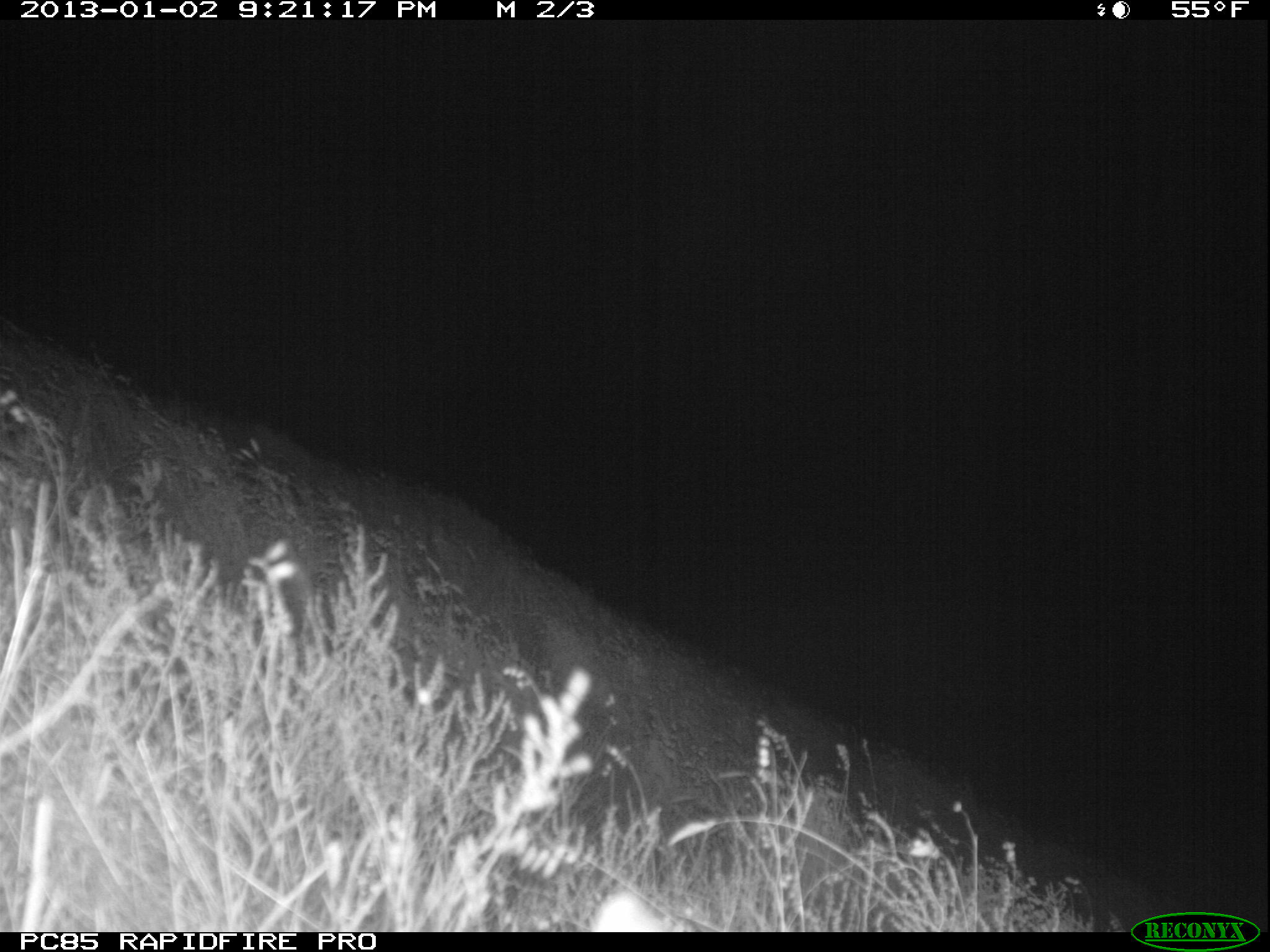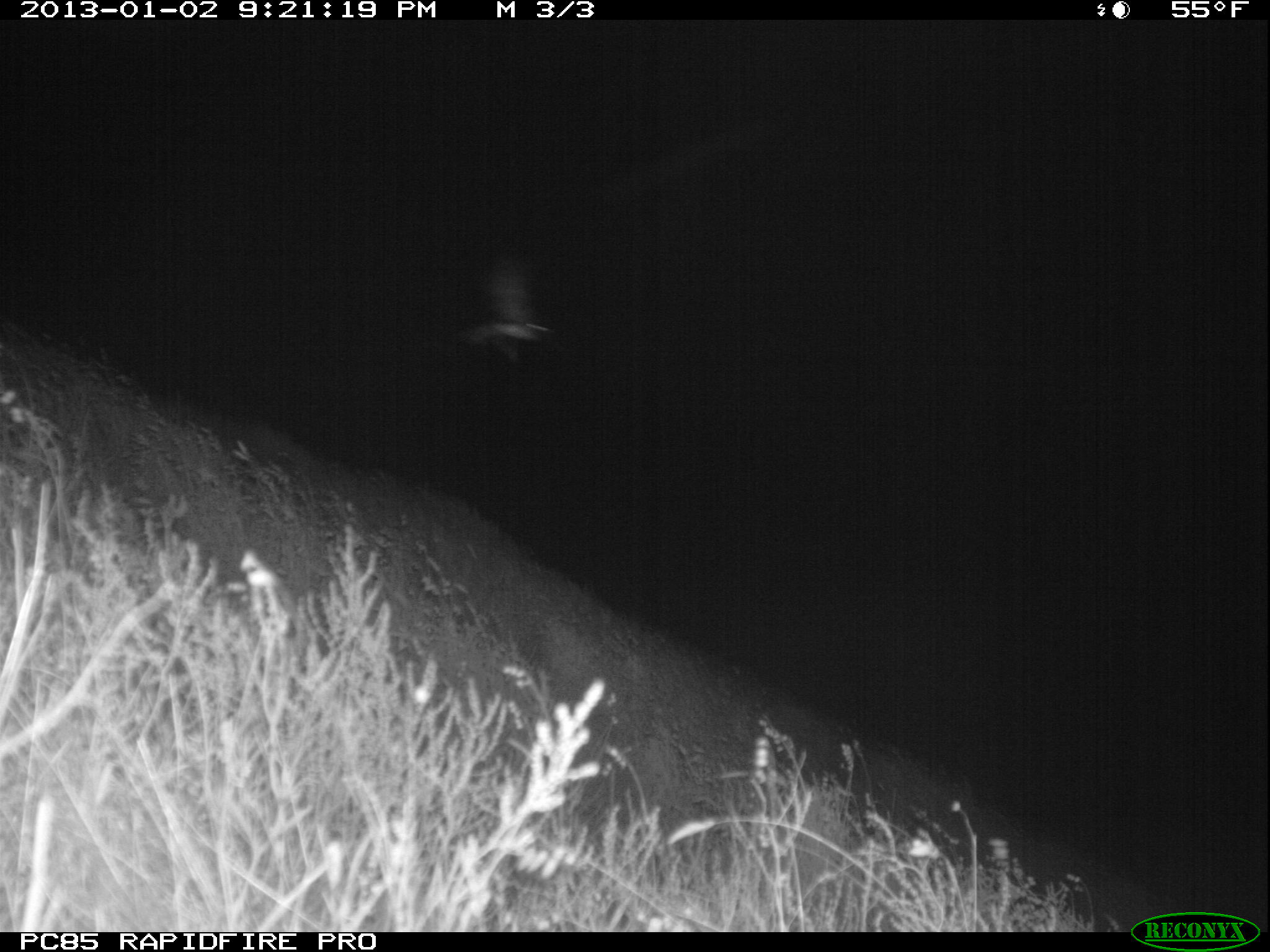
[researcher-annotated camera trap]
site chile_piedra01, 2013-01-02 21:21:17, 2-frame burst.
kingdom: Animalia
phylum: Chordata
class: Aves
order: Procellariiformes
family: Procellariidae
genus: Calonectris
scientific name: Calonectris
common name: shearwater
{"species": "shearwater (Calonectris)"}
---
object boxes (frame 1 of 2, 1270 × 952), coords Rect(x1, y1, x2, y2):
unknown: Rect(584, 888, 665, 931)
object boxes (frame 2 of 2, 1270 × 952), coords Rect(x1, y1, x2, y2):
shearwater: Rect(468, 236, 562, 380)